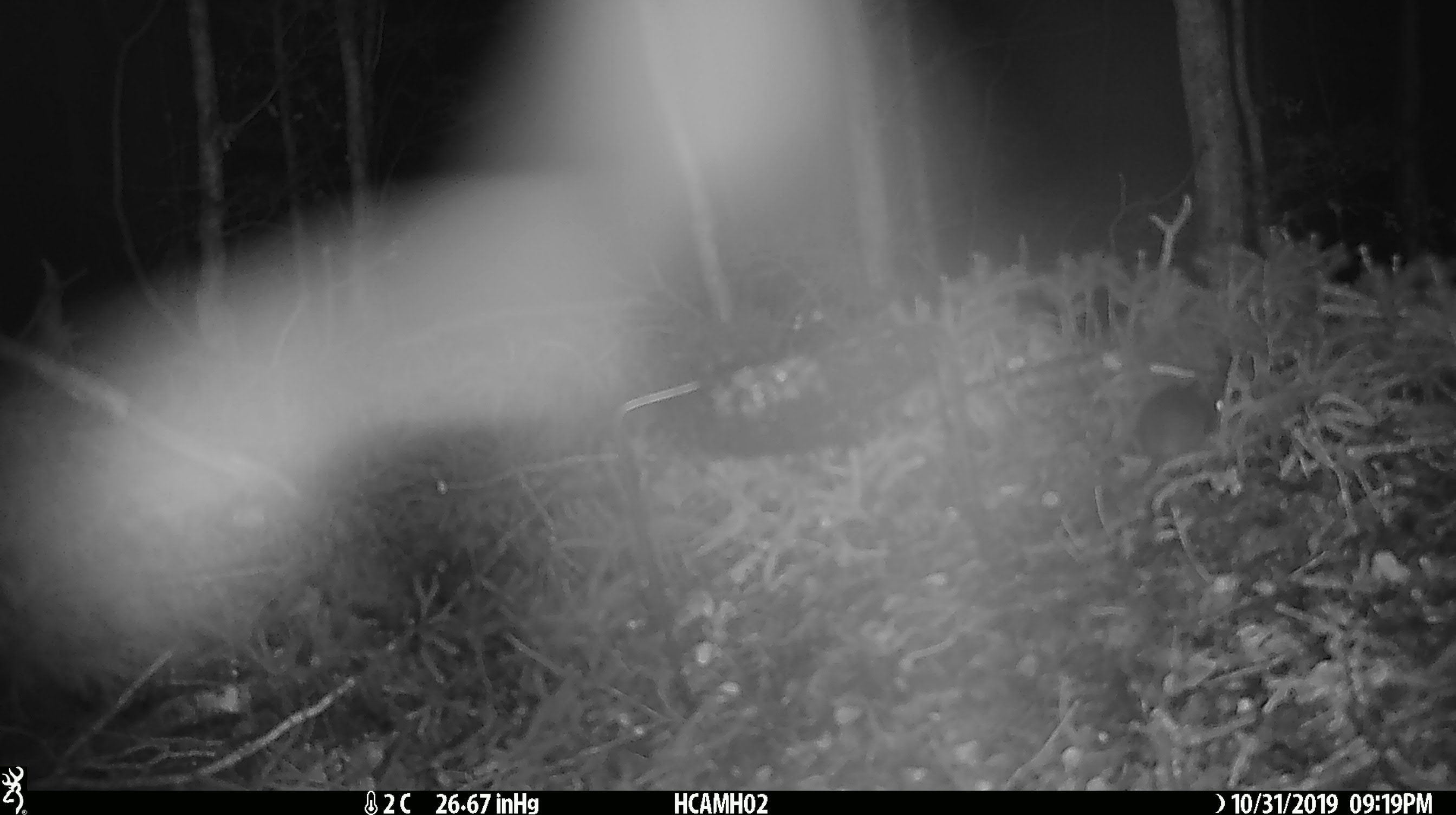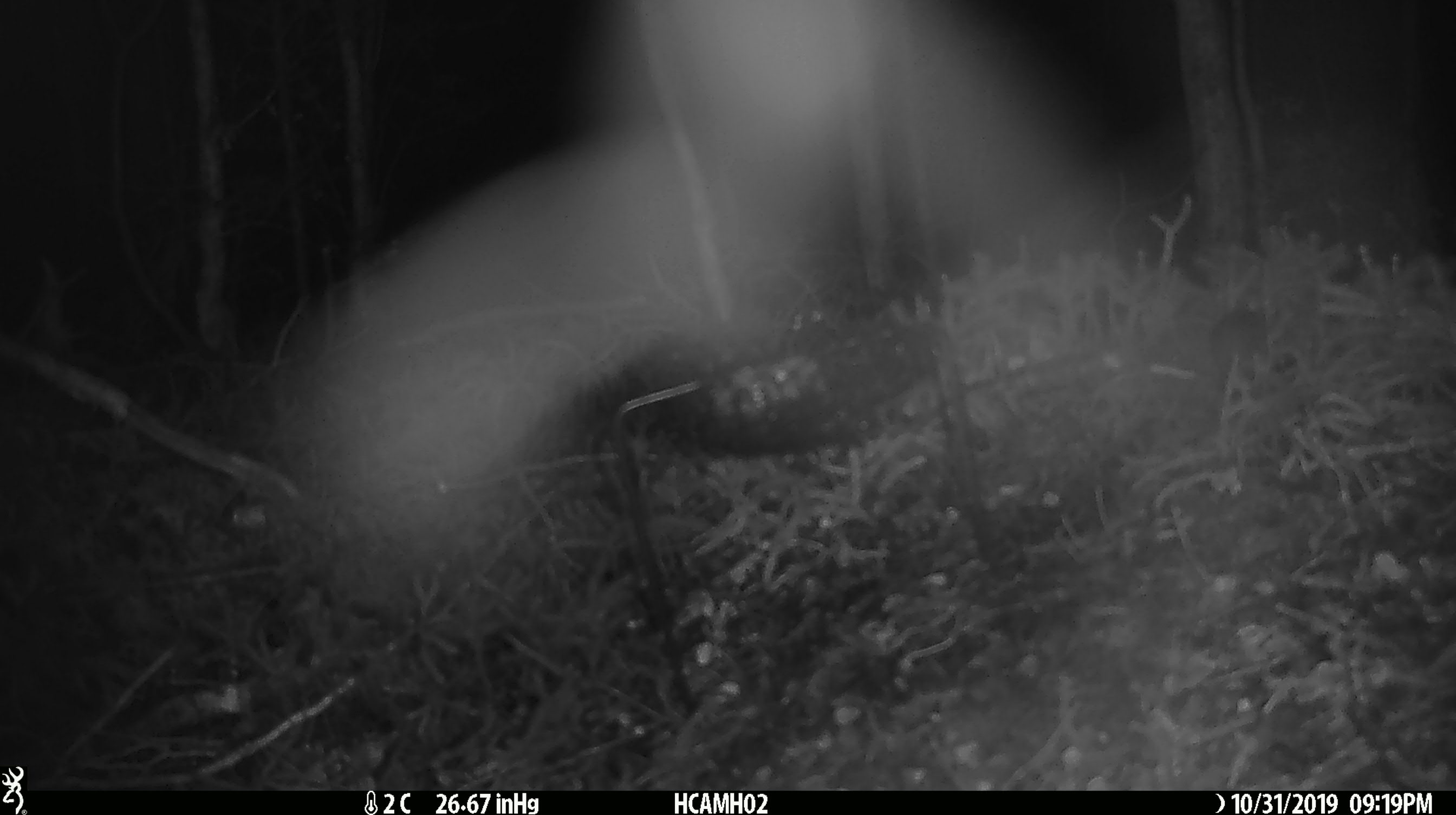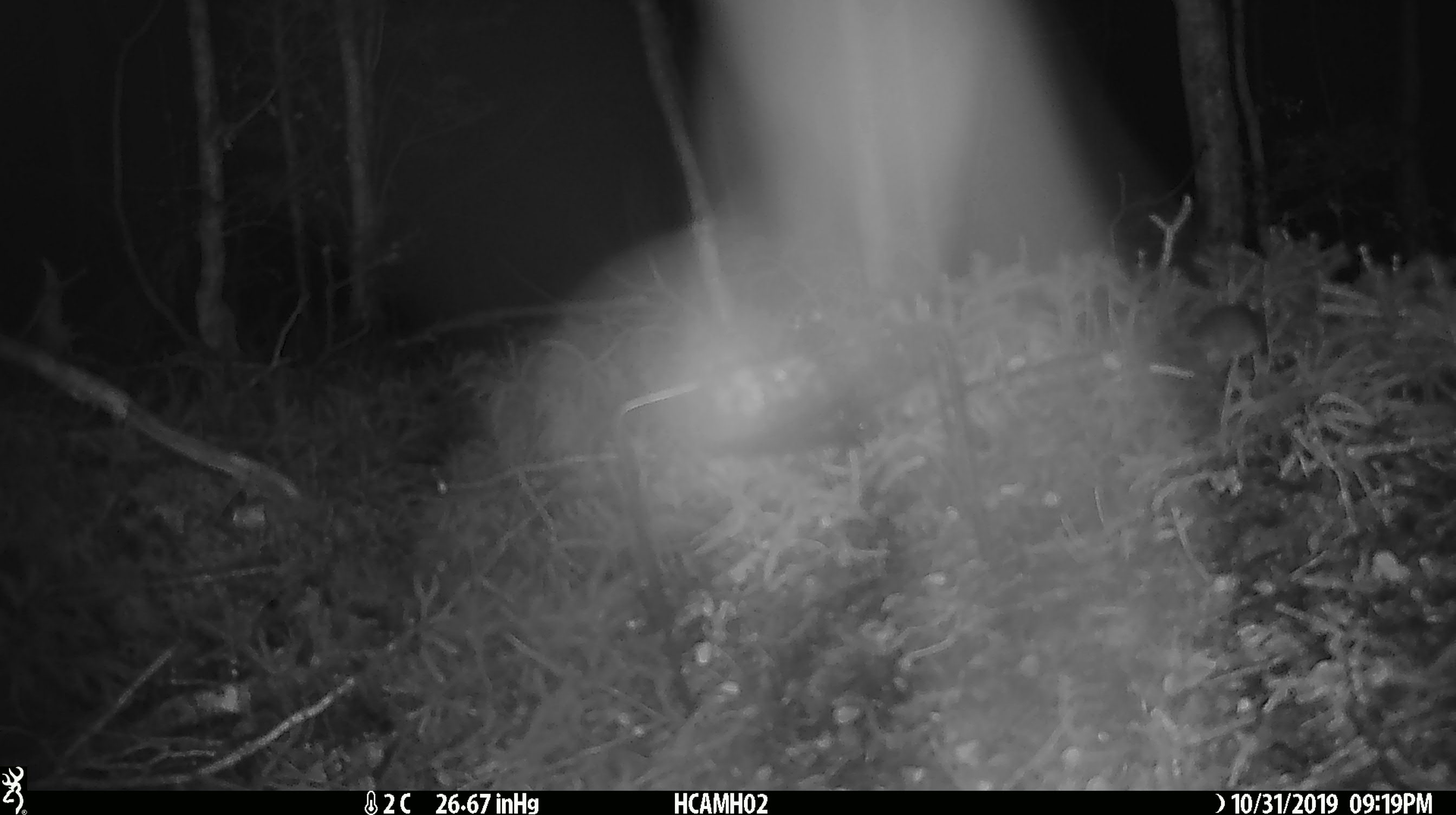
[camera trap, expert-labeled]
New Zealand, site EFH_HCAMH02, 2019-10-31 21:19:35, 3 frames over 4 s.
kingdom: Animalia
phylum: Chordata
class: Mammalia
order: Rodentia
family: Muridae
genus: Mus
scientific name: Mus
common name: mouse